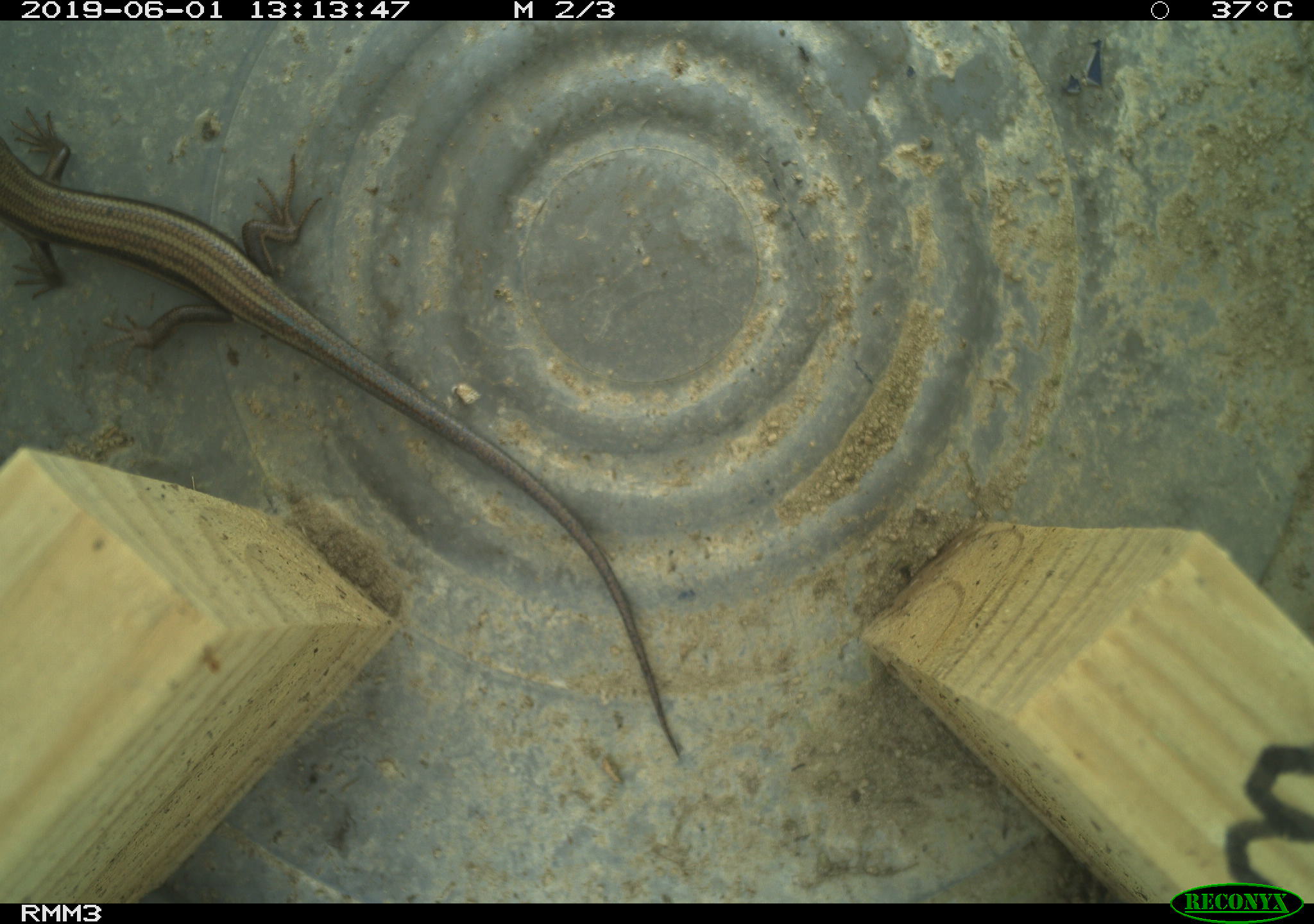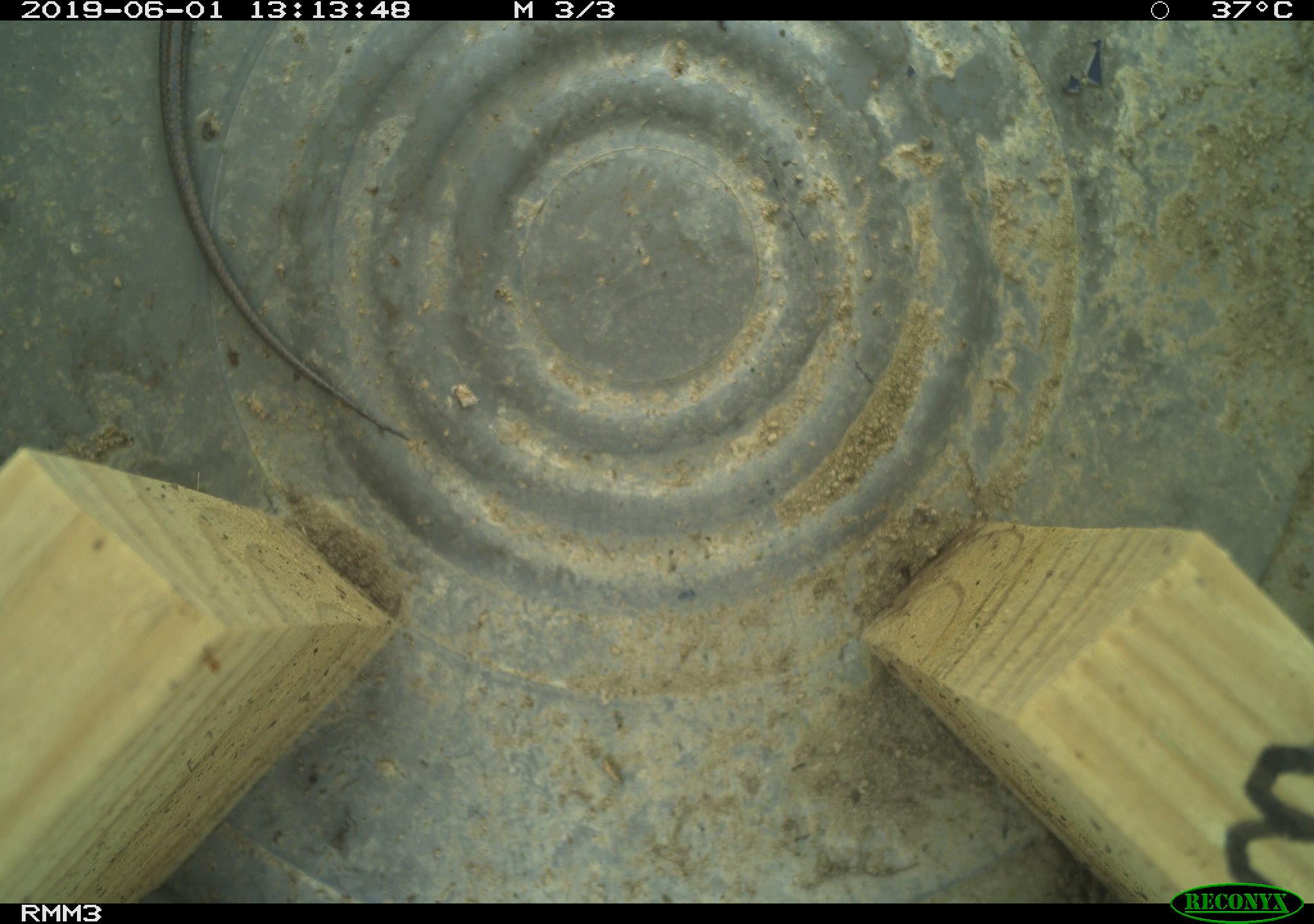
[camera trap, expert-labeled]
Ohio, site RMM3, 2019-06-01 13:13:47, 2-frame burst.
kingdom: Animalia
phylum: Chordata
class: Reptilia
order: Squamata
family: Scincidae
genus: Plestiodon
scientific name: Plestiodon fasciatus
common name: common five-lined skink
Common five-lined skink (Plestiodon fasciatus).